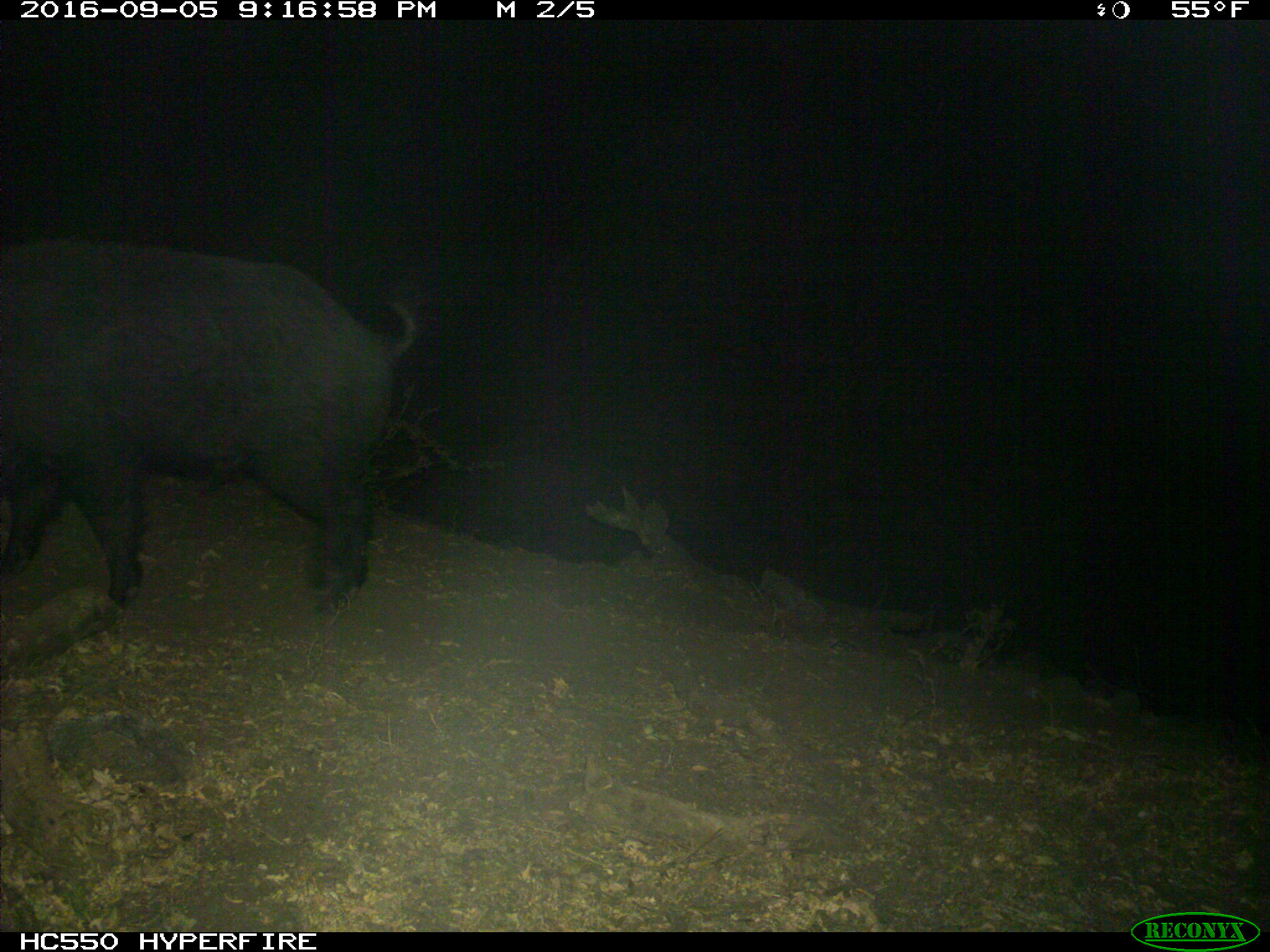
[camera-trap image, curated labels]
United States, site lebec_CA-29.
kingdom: Animalia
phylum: Chordata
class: Mammalia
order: Artiodactyla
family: Suidae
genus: Sus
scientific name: Sus scrofa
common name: wild boar